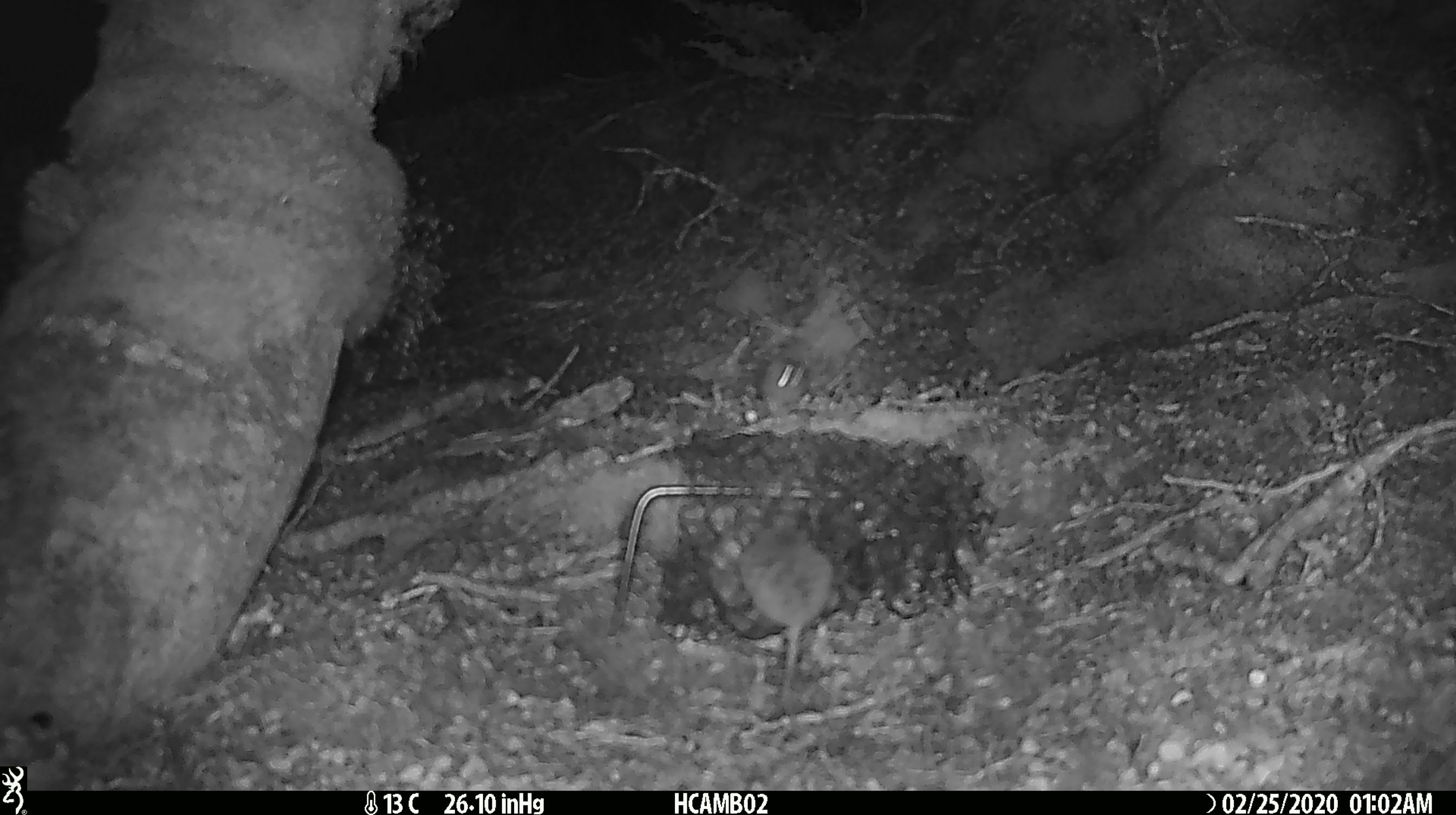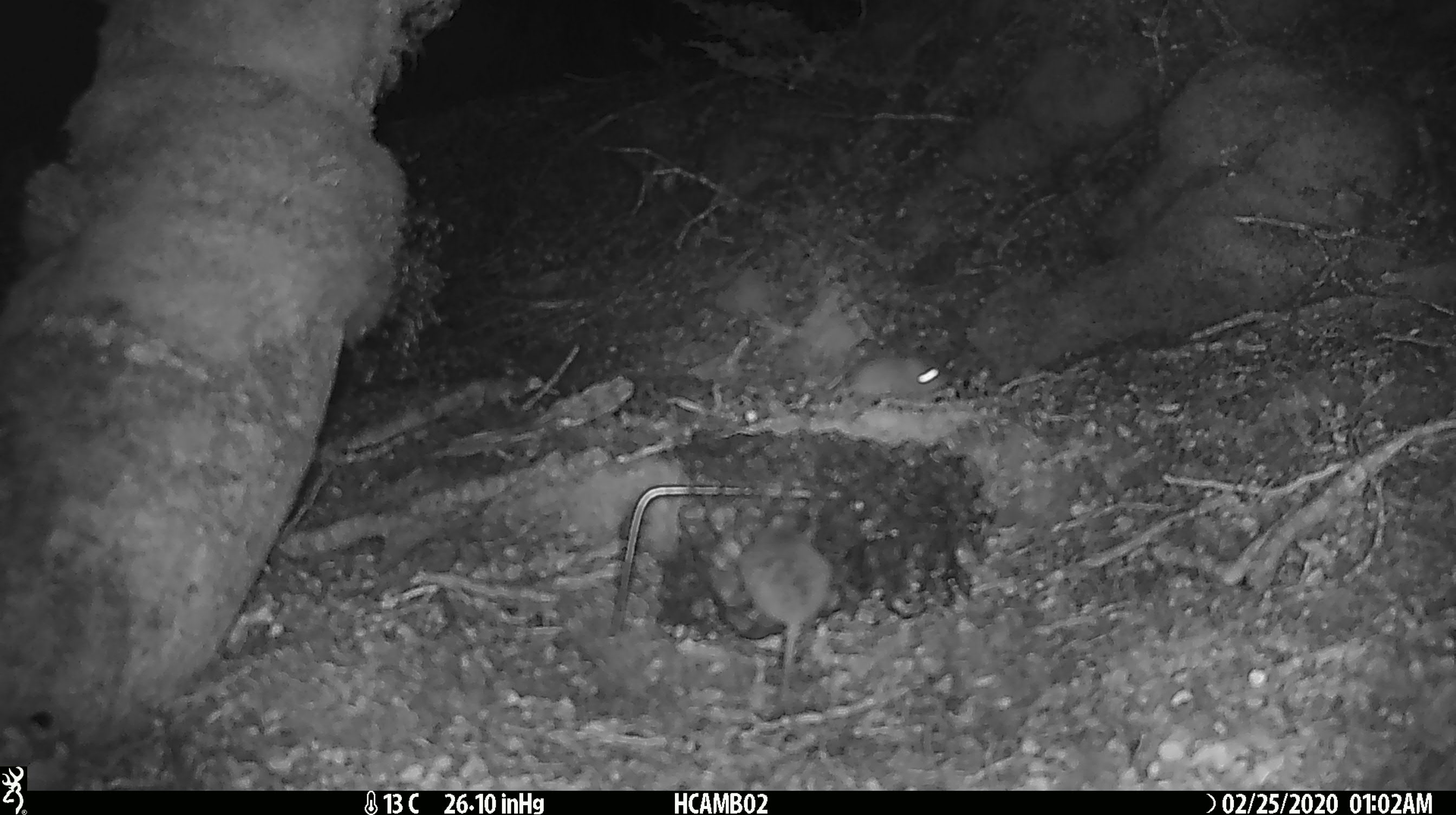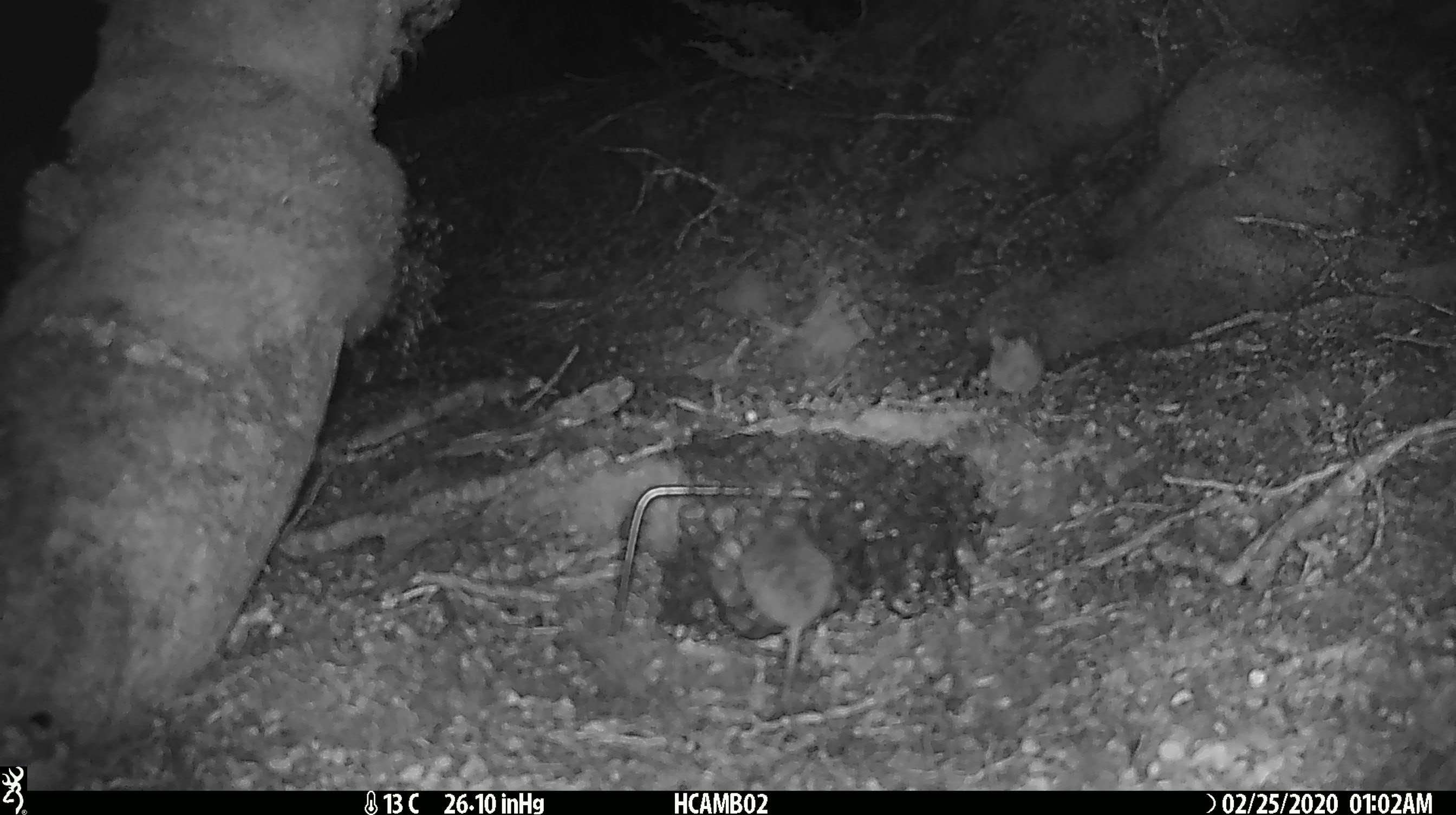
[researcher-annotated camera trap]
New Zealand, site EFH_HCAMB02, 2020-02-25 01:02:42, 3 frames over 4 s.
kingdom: Animalia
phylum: Chordata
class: Mammalia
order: Rodentia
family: Muridae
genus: Mus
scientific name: Mus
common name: mouse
Mouse (Mus).